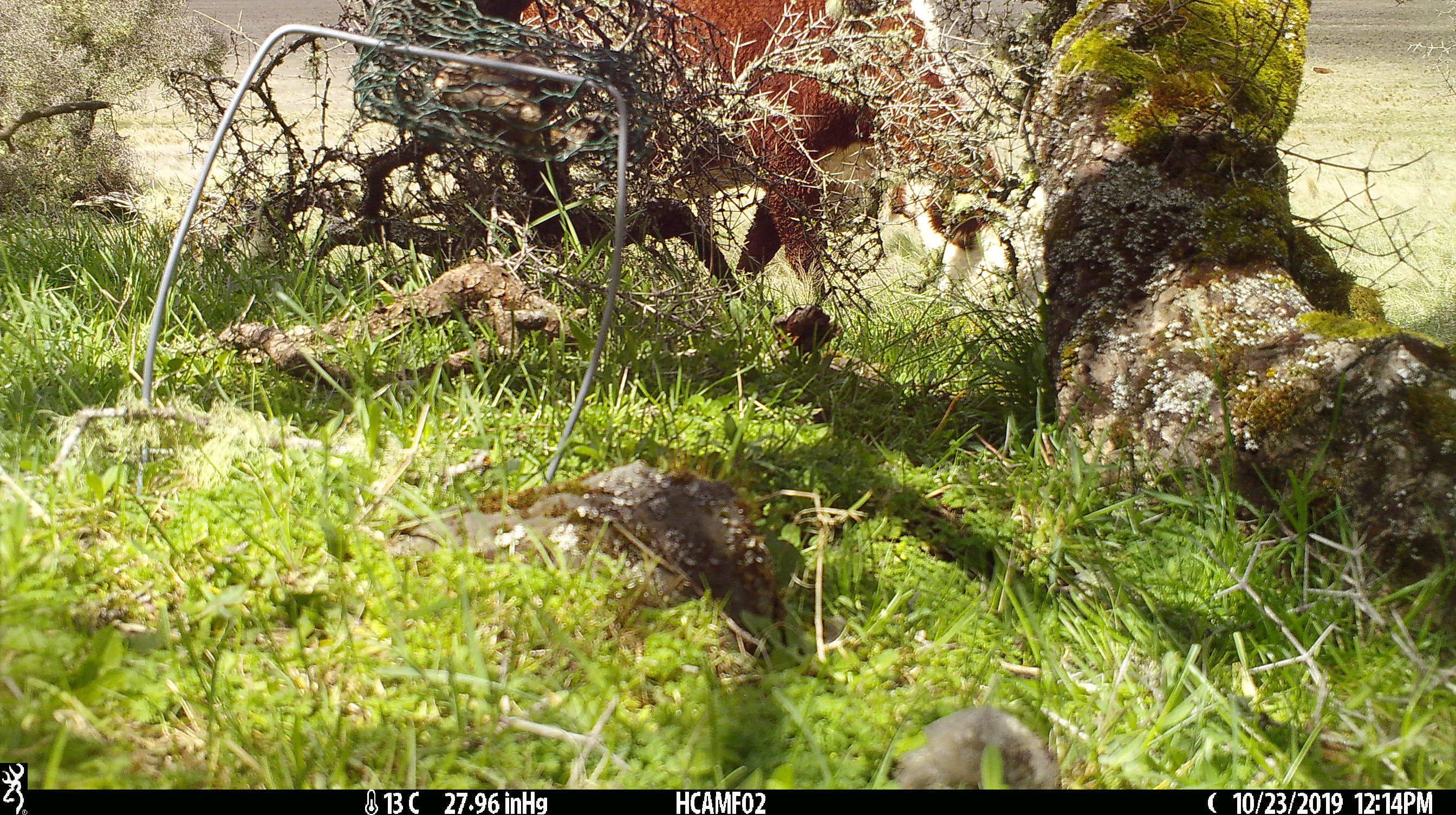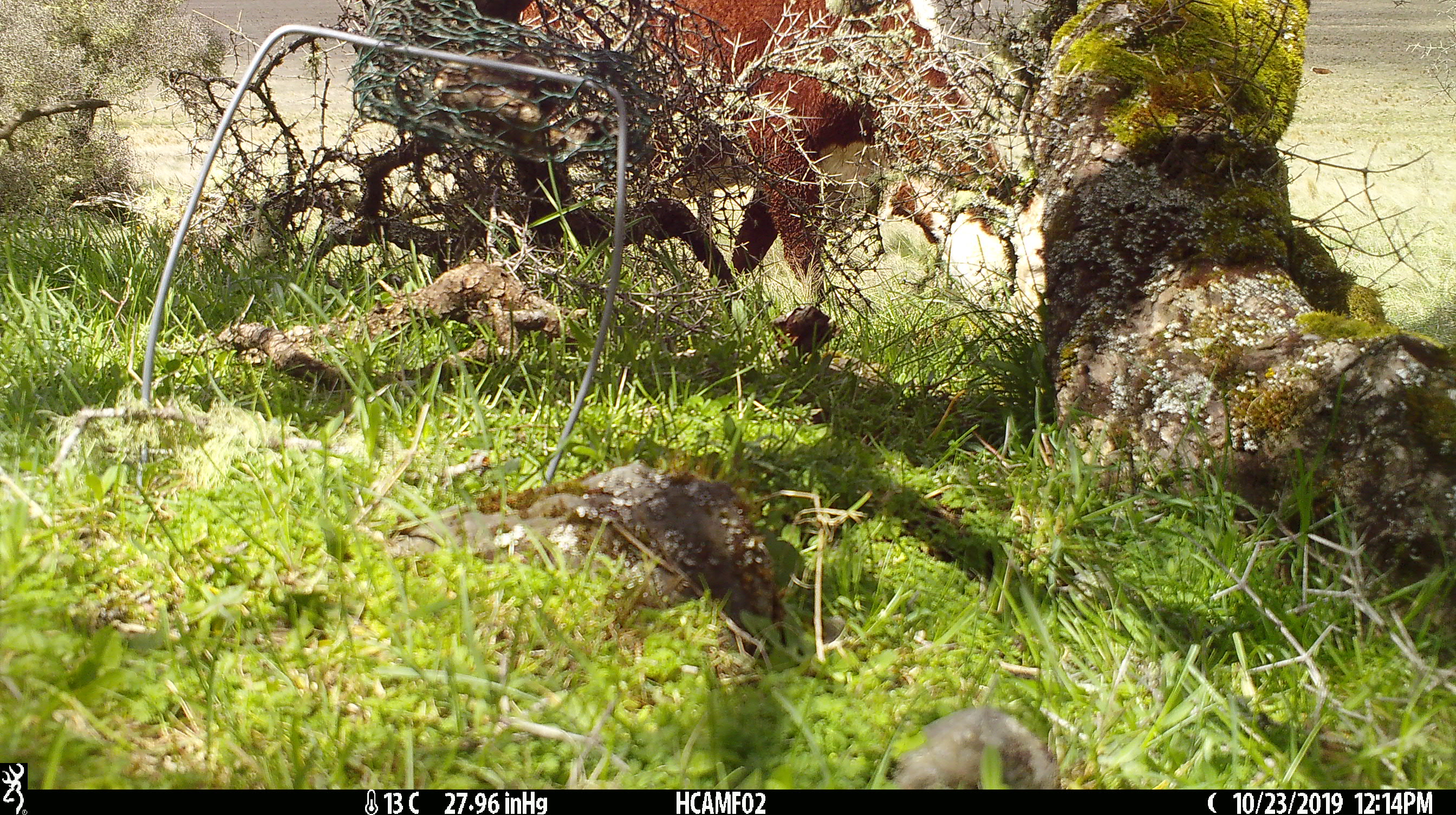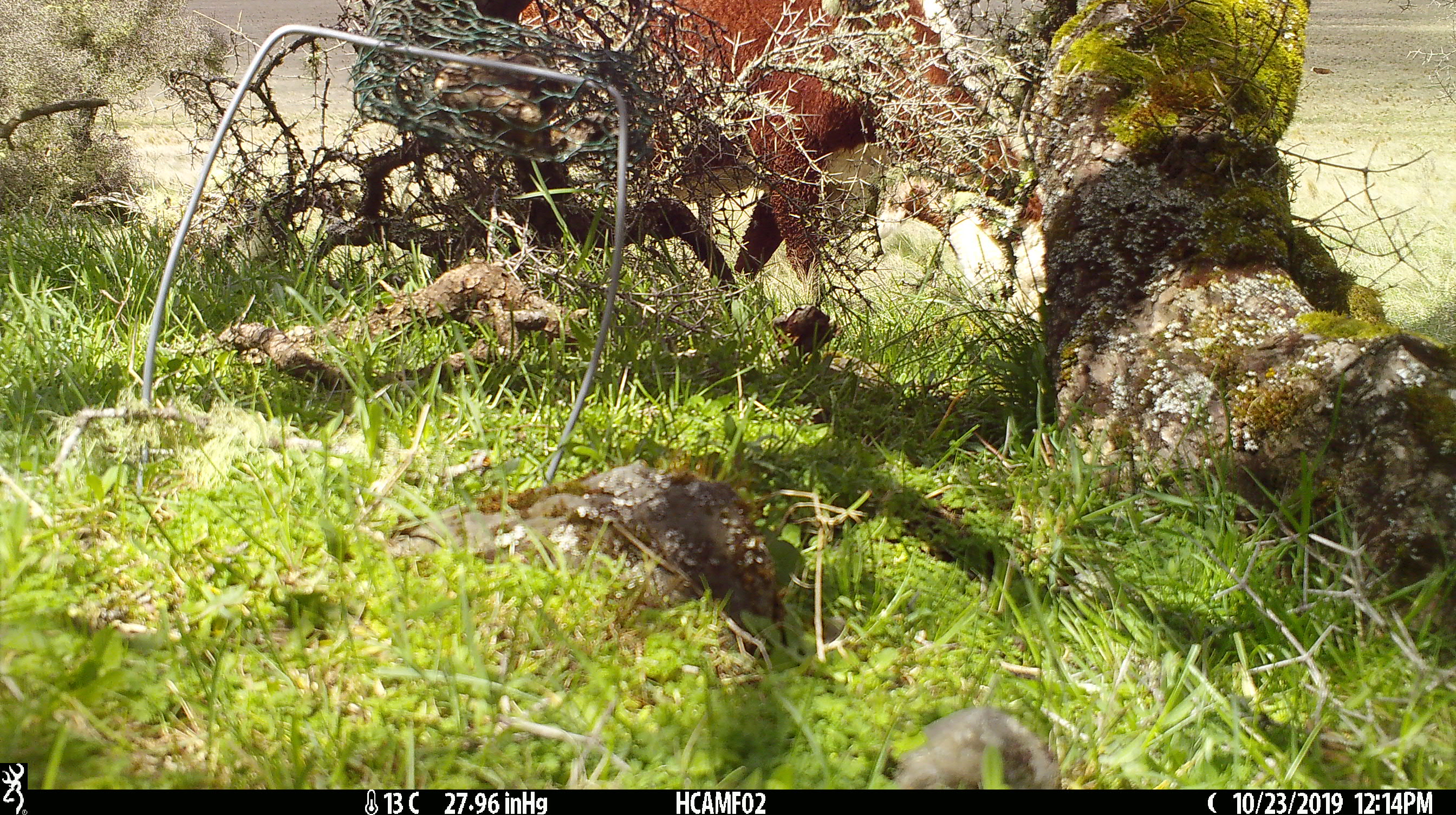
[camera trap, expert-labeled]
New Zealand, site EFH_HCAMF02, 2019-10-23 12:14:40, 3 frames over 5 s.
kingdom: Animalia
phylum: Chordata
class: Mammalia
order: Artiodactyla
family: Bovidae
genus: Bos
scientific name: Bos taurus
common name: domestic cow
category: cow